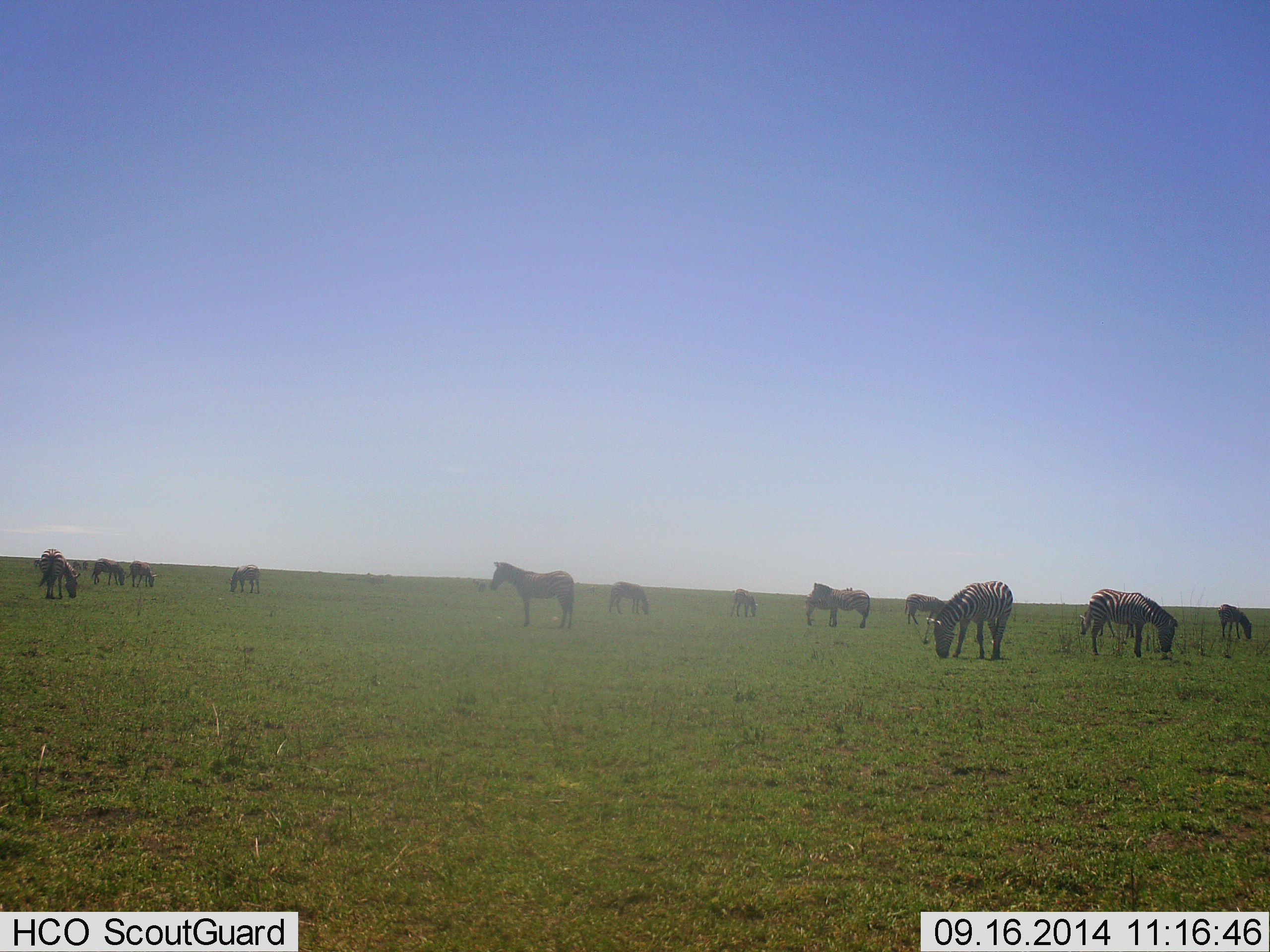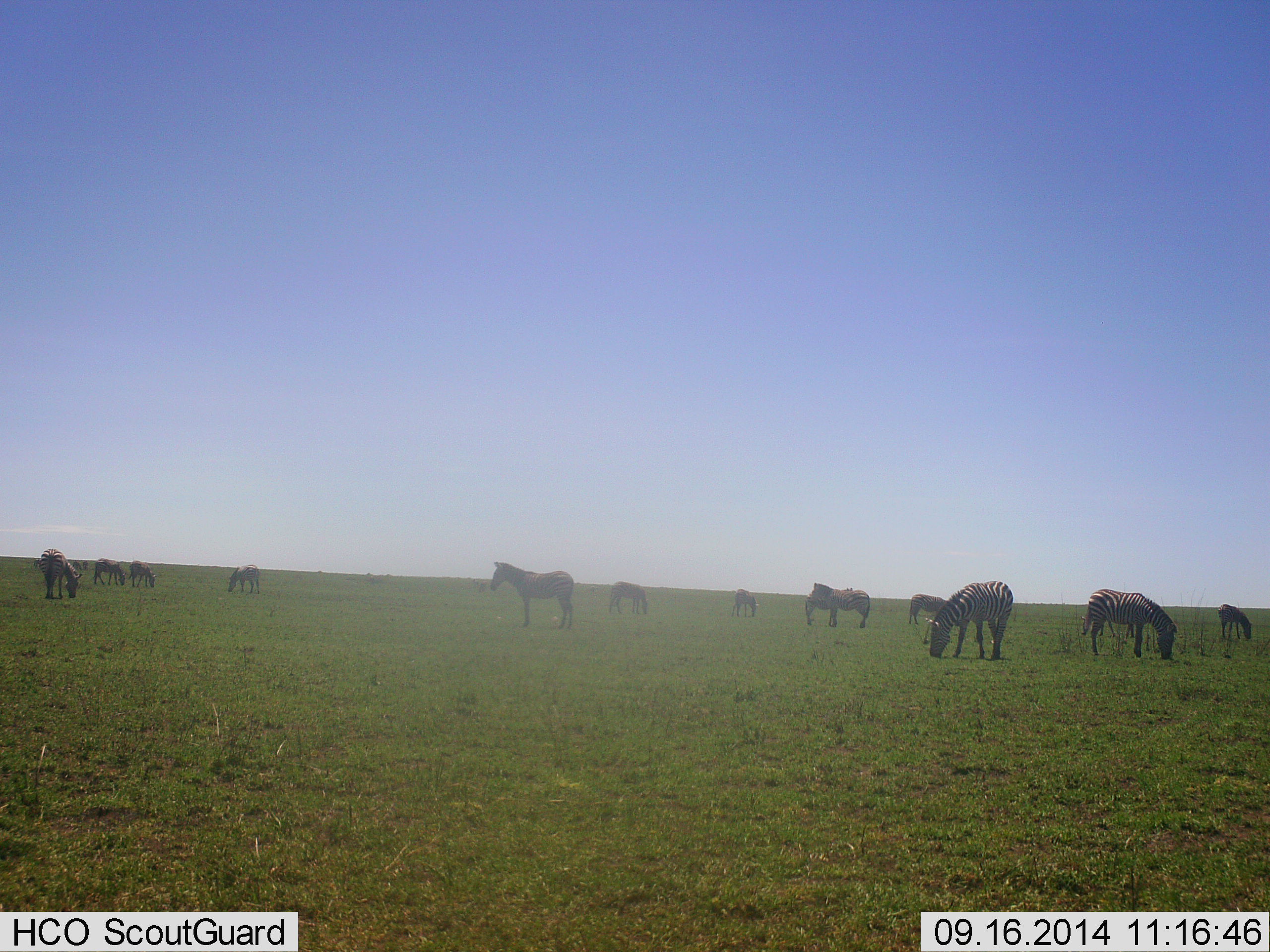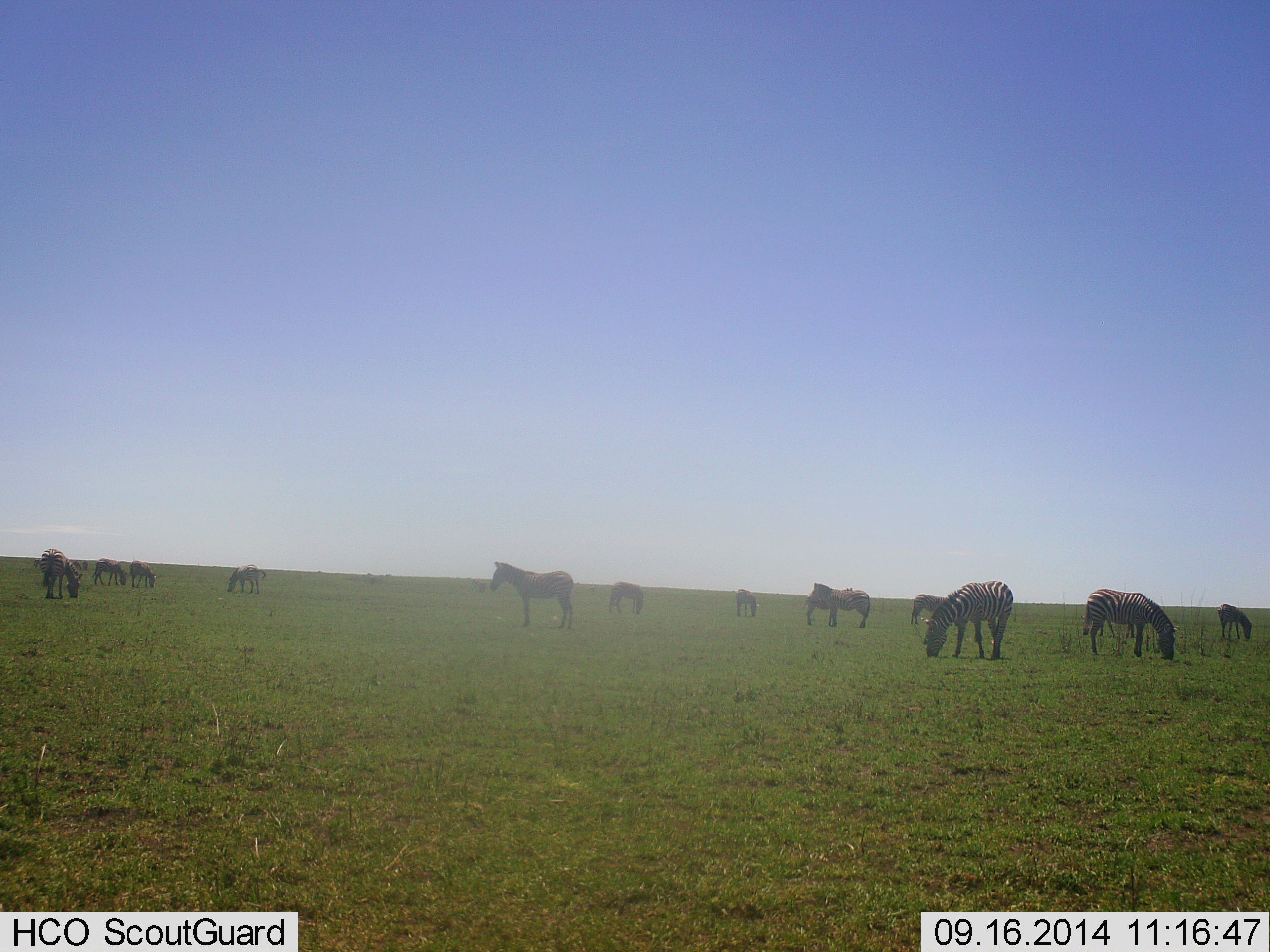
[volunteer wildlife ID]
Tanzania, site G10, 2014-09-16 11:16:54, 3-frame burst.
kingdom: Animalia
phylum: Chordata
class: Mammalia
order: Perissodactyla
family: Equidae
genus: Equus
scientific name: Equus quagga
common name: plains zebra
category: zebra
Zebra (plains zebra) (Equus quagga), count 11-50. Behavior (volunteer vote fractions): standing 80%, resting 0%, moving 0%, interacting 10%. Young present (vote fraction): 0%. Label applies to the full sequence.